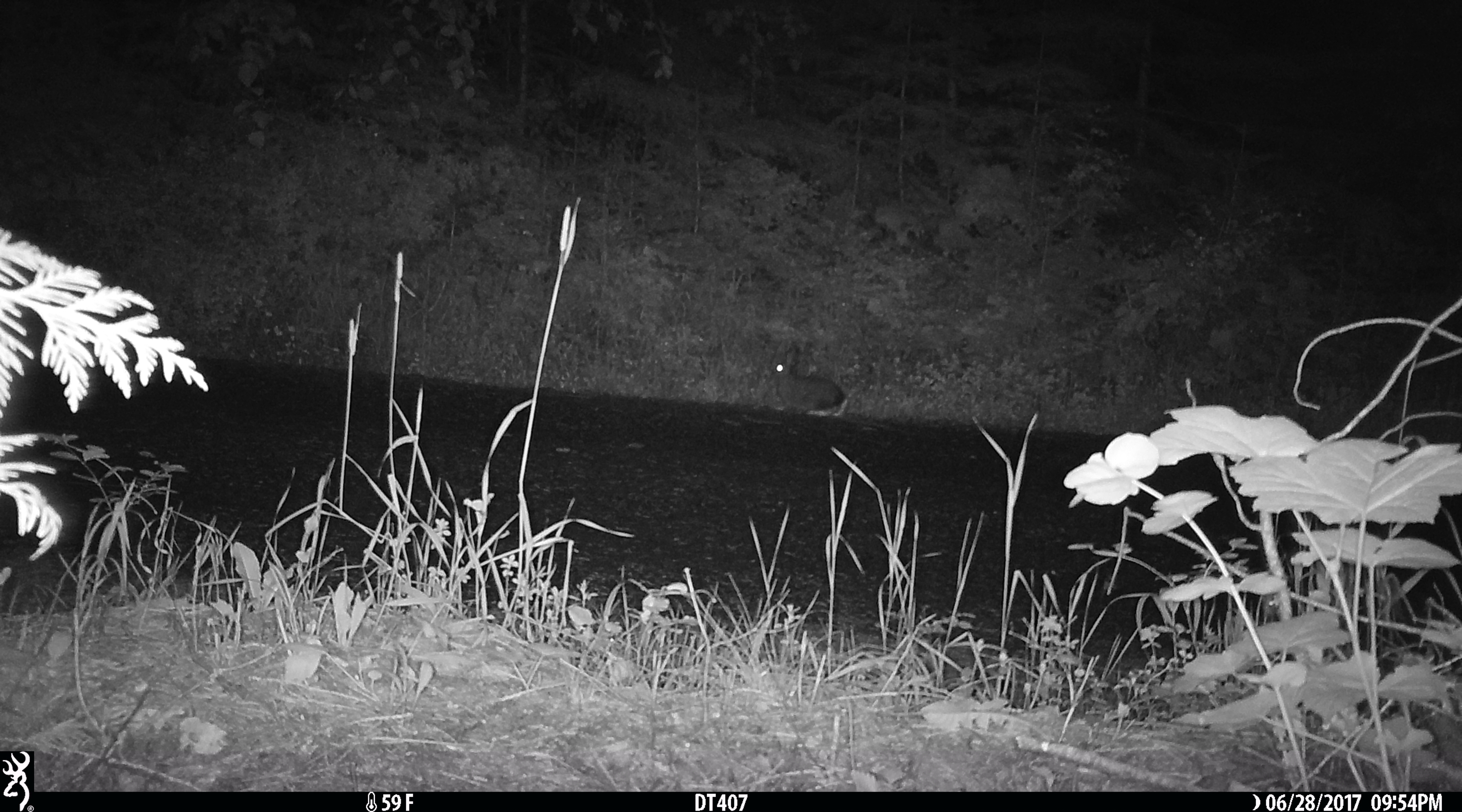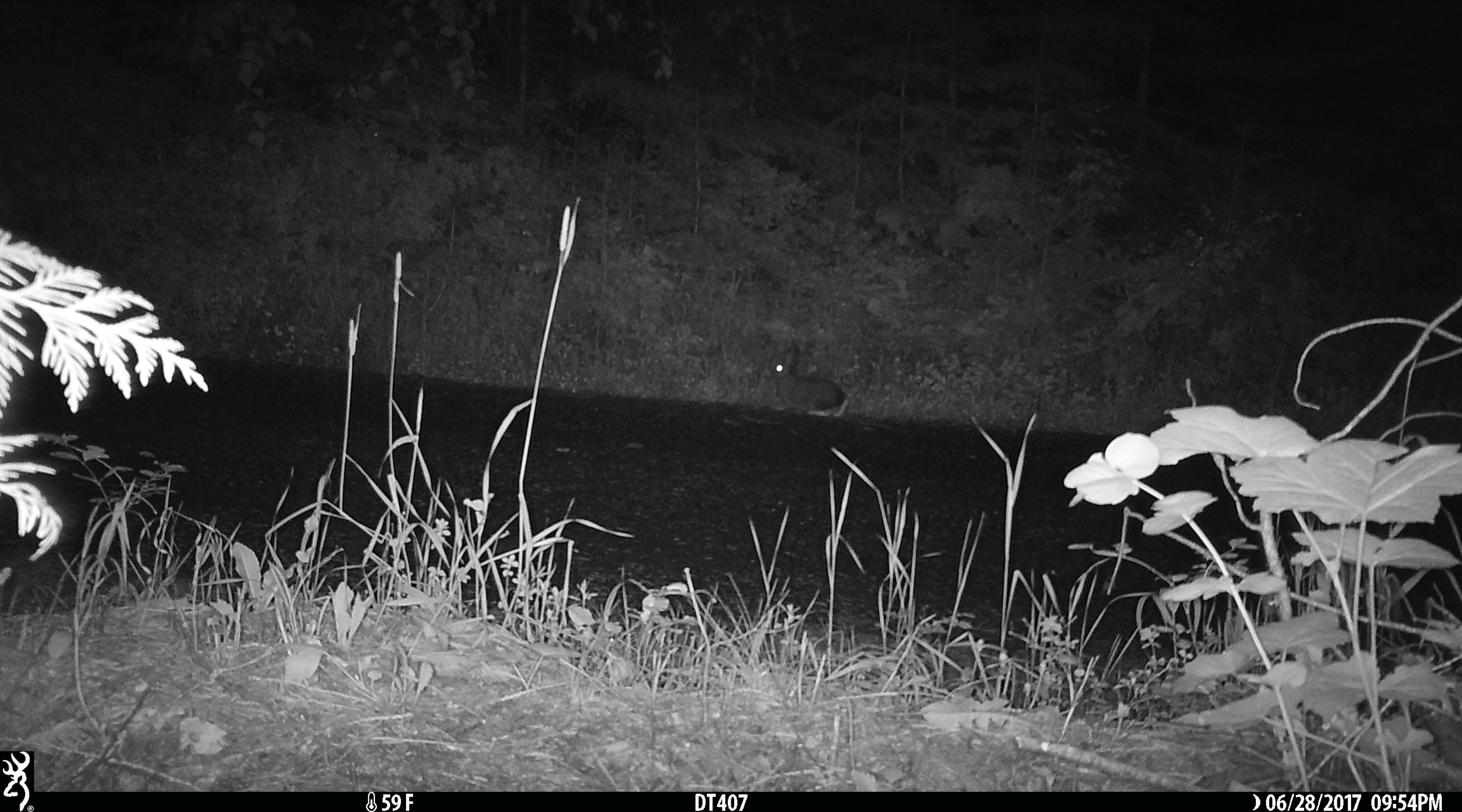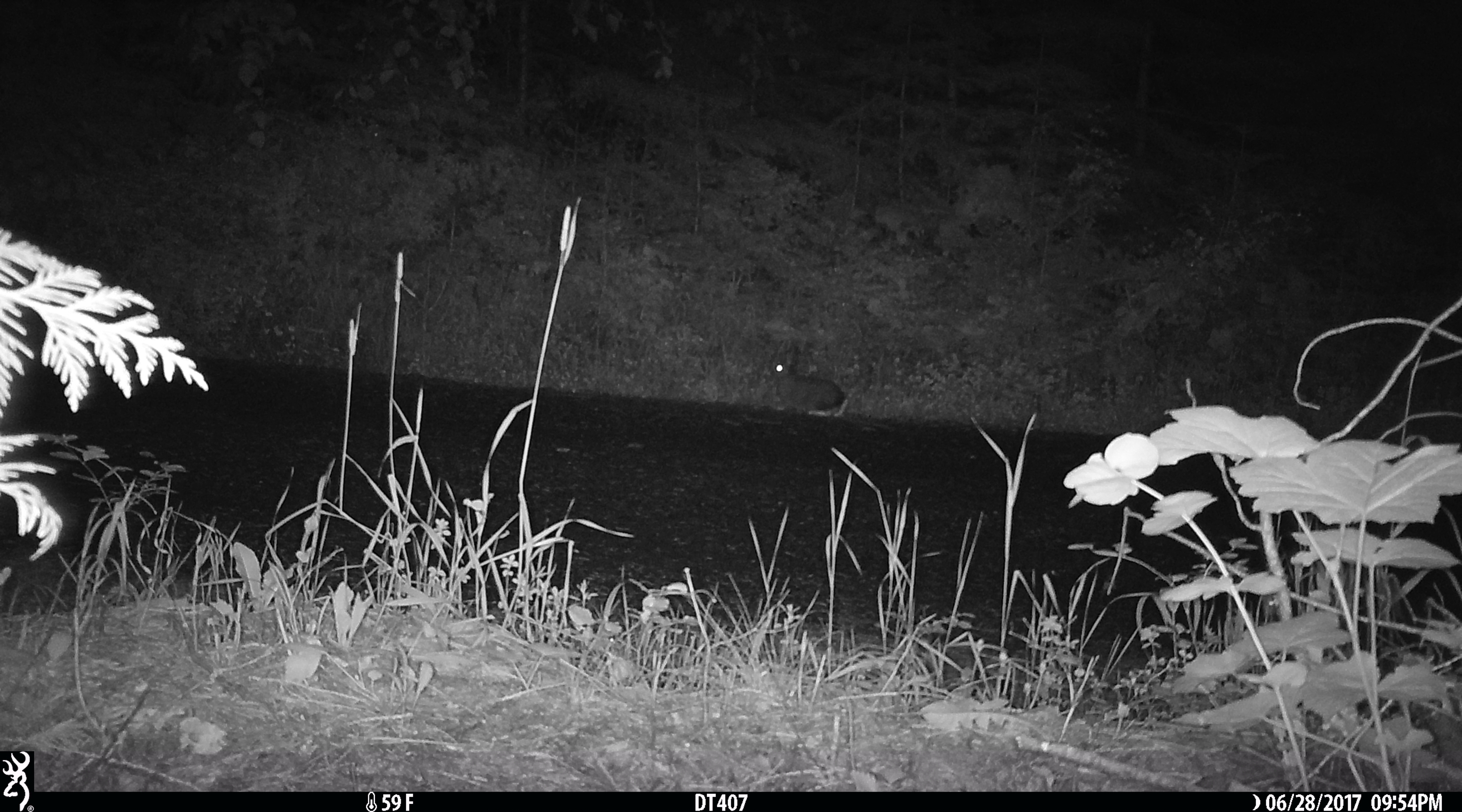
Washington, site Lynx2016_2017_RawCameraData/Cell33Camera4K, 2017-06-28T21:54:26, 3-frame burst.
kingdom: Animalia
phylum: Chordata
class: Mammalia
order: Lagomorpha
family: Leporidae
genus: Lepus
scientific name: Lepus americanus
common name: snowshoe hare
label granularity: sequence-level